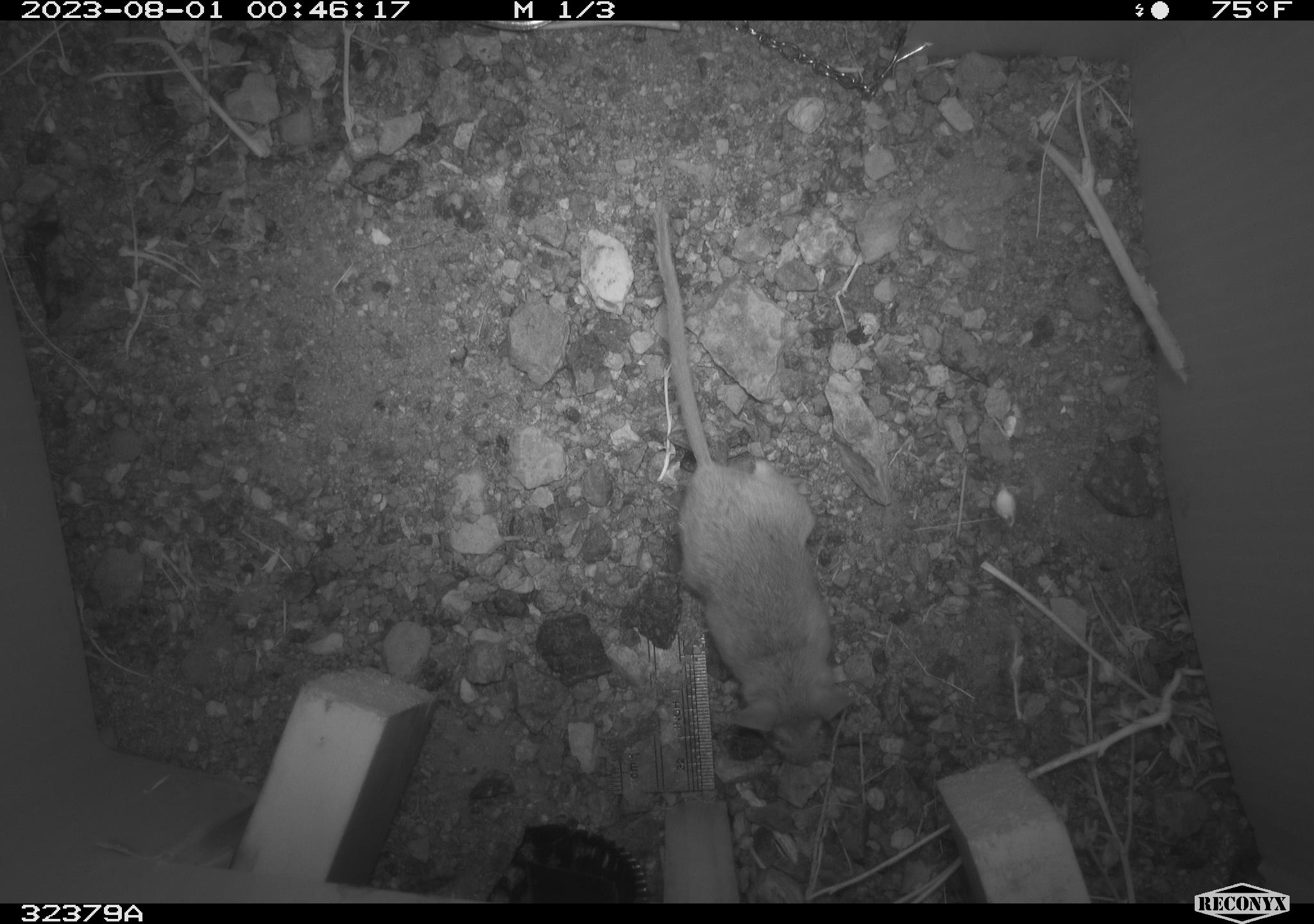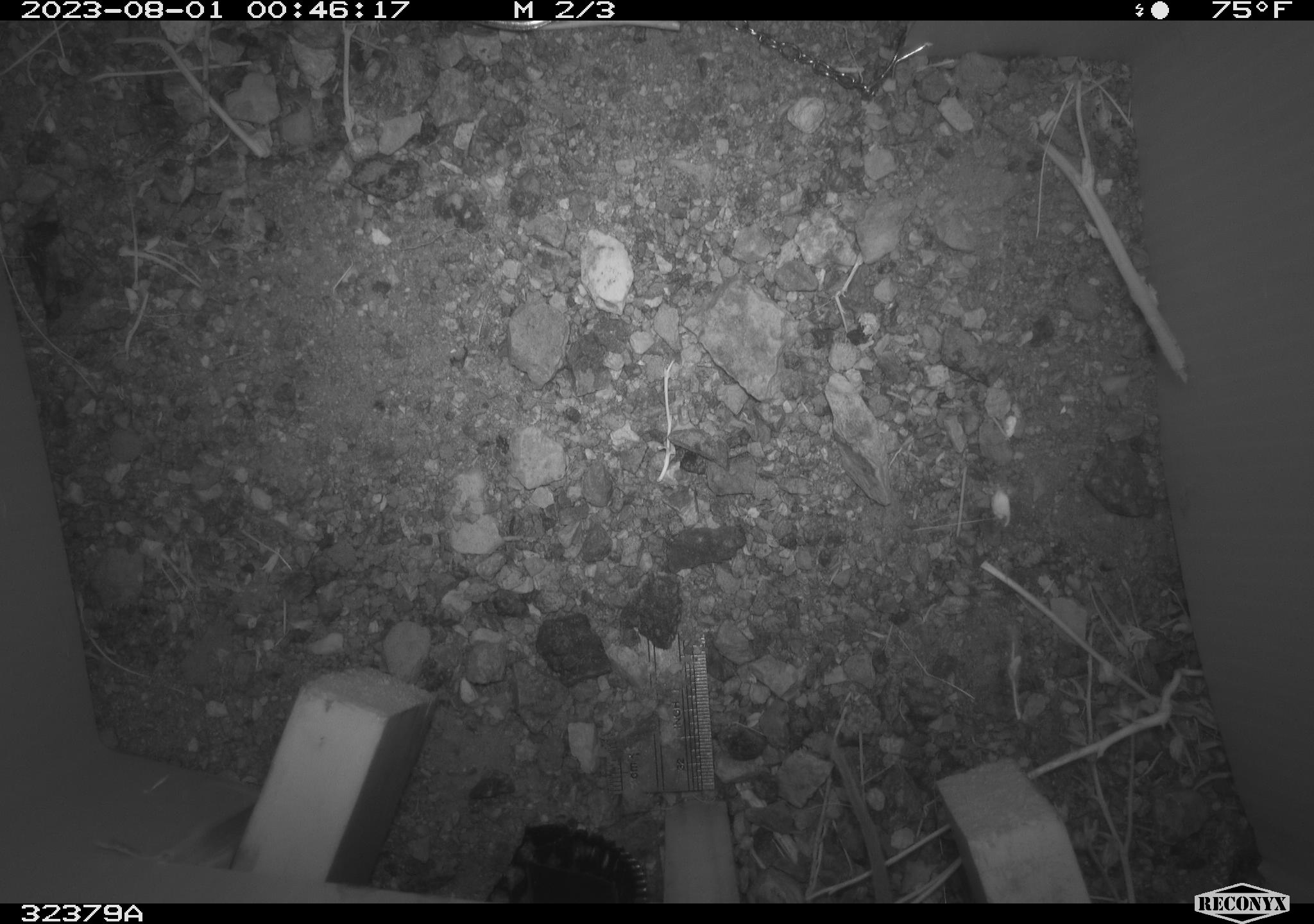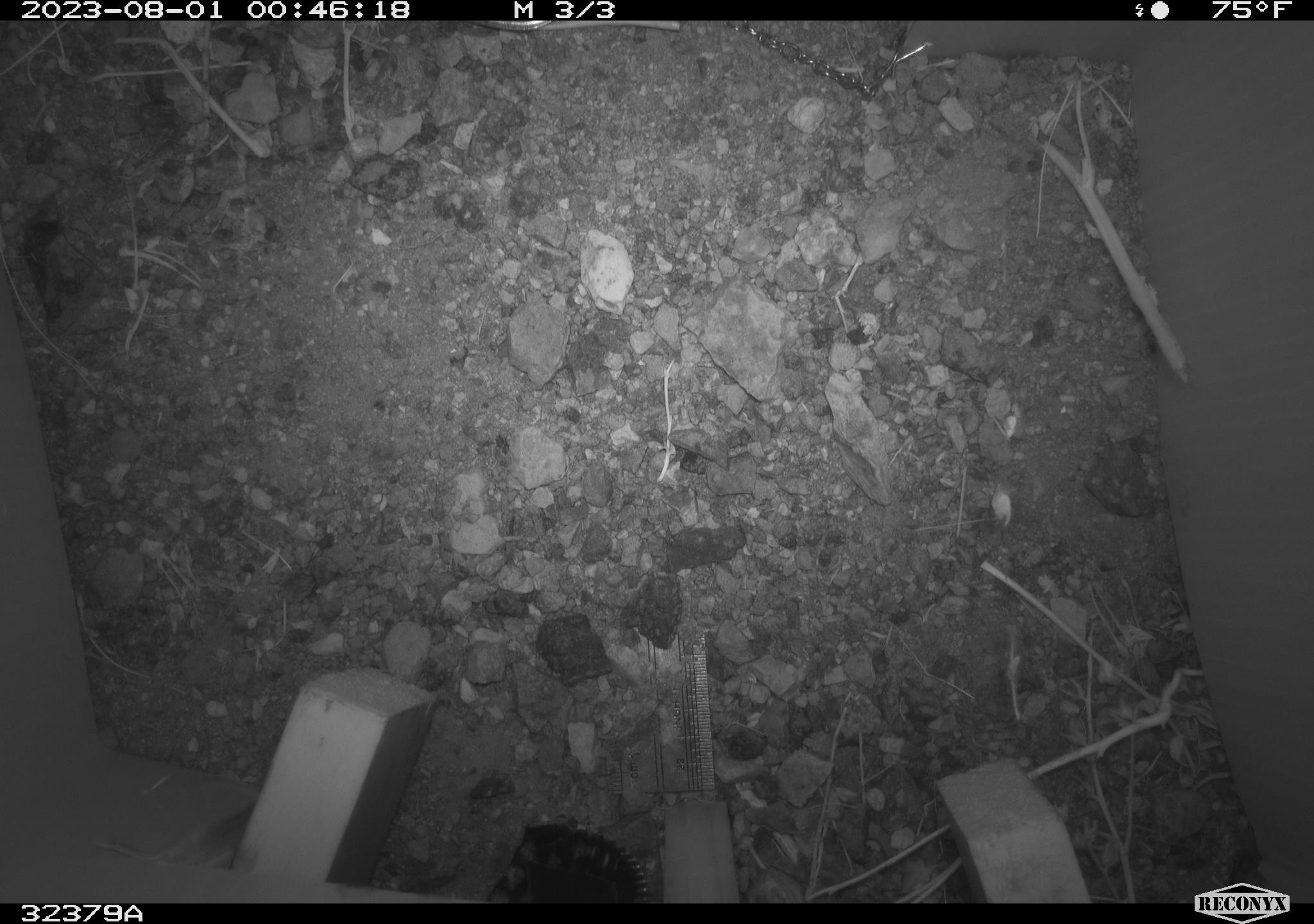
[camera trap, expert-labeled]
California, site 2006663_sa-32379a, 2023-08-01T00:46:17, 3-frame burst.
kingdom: Animalia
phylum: Chordata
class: Mammalia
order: Rodentia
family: Cricetidae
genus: Peromyscus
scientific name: Peromyscus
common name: deer mice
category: peromyscus species